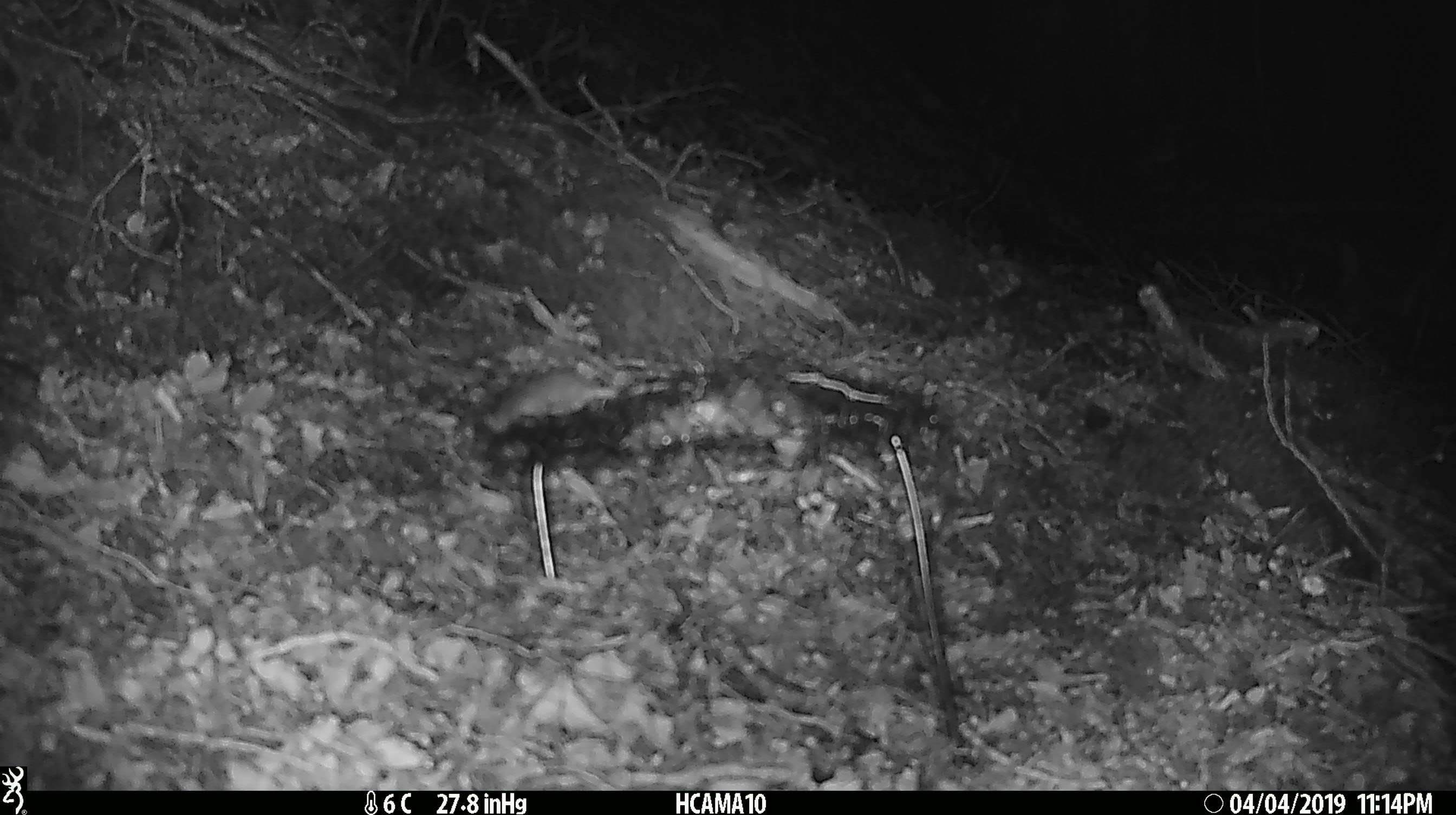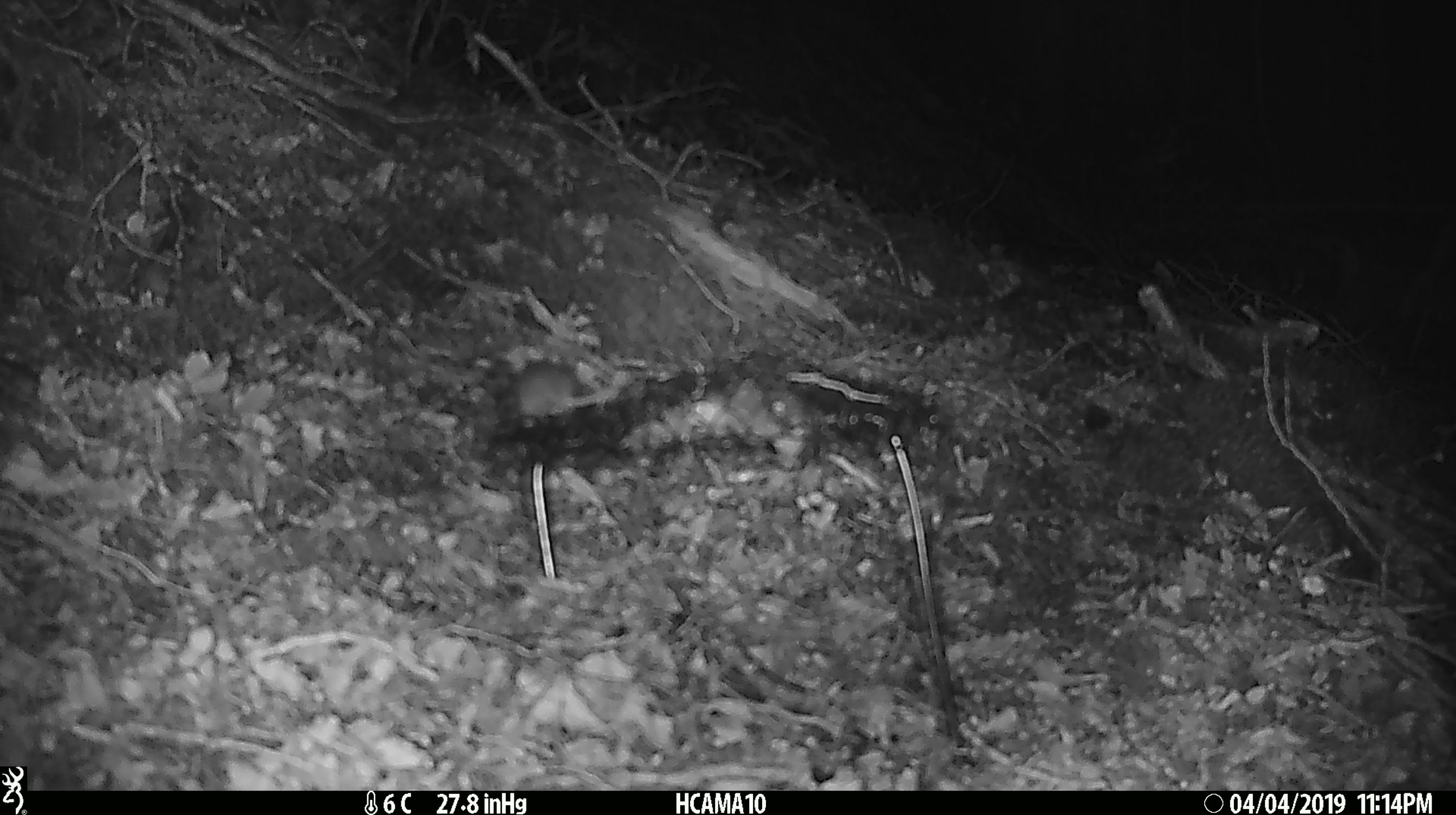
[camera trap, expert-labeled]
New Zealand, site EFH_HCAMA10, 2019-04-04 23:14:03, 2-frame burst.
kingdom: Animalia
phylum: Chordata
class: Mammalia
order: Rodentia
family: Muridae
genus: Mus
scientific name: Mus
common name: mouse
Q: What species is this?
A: Mouse (Mus).